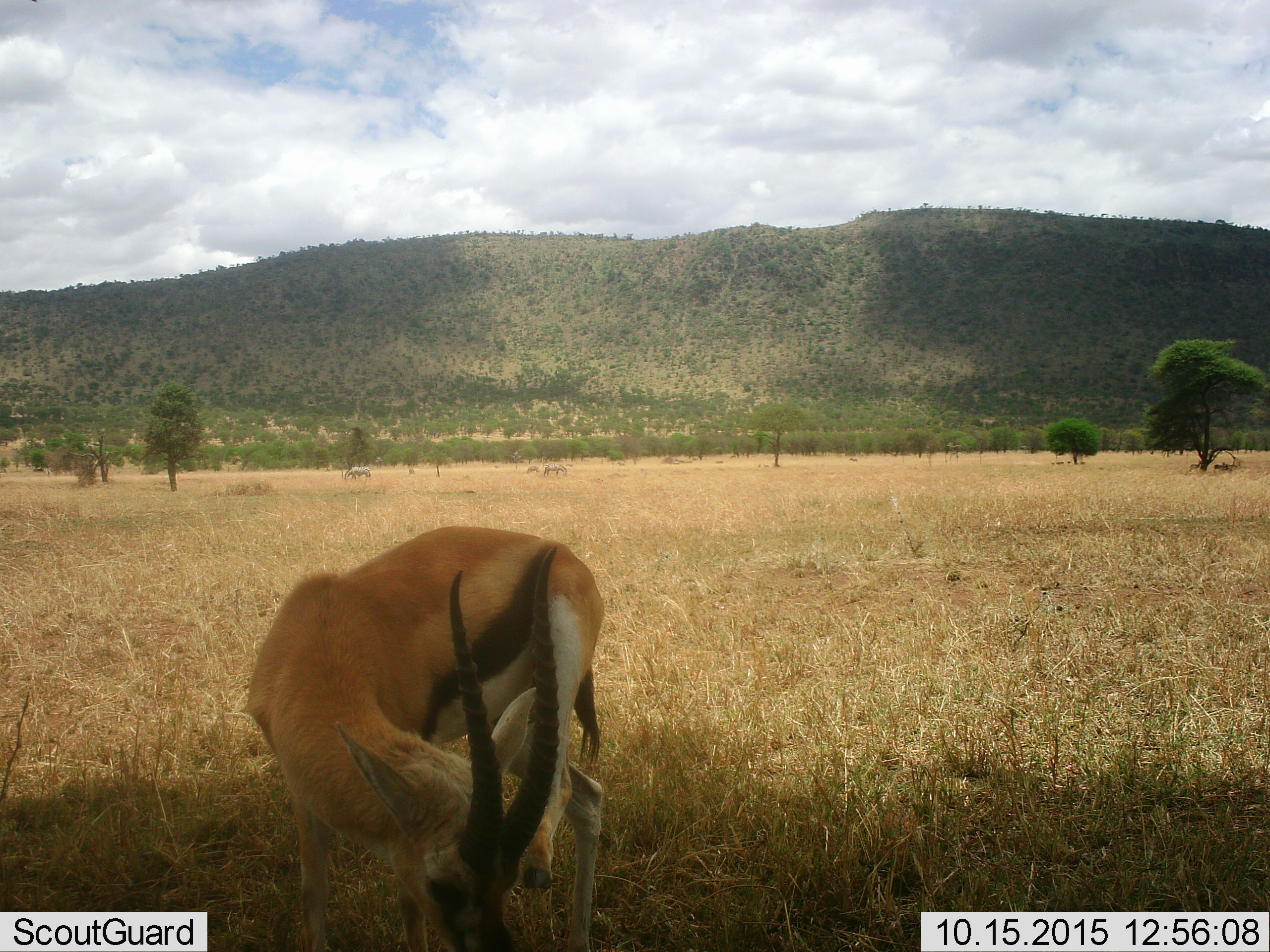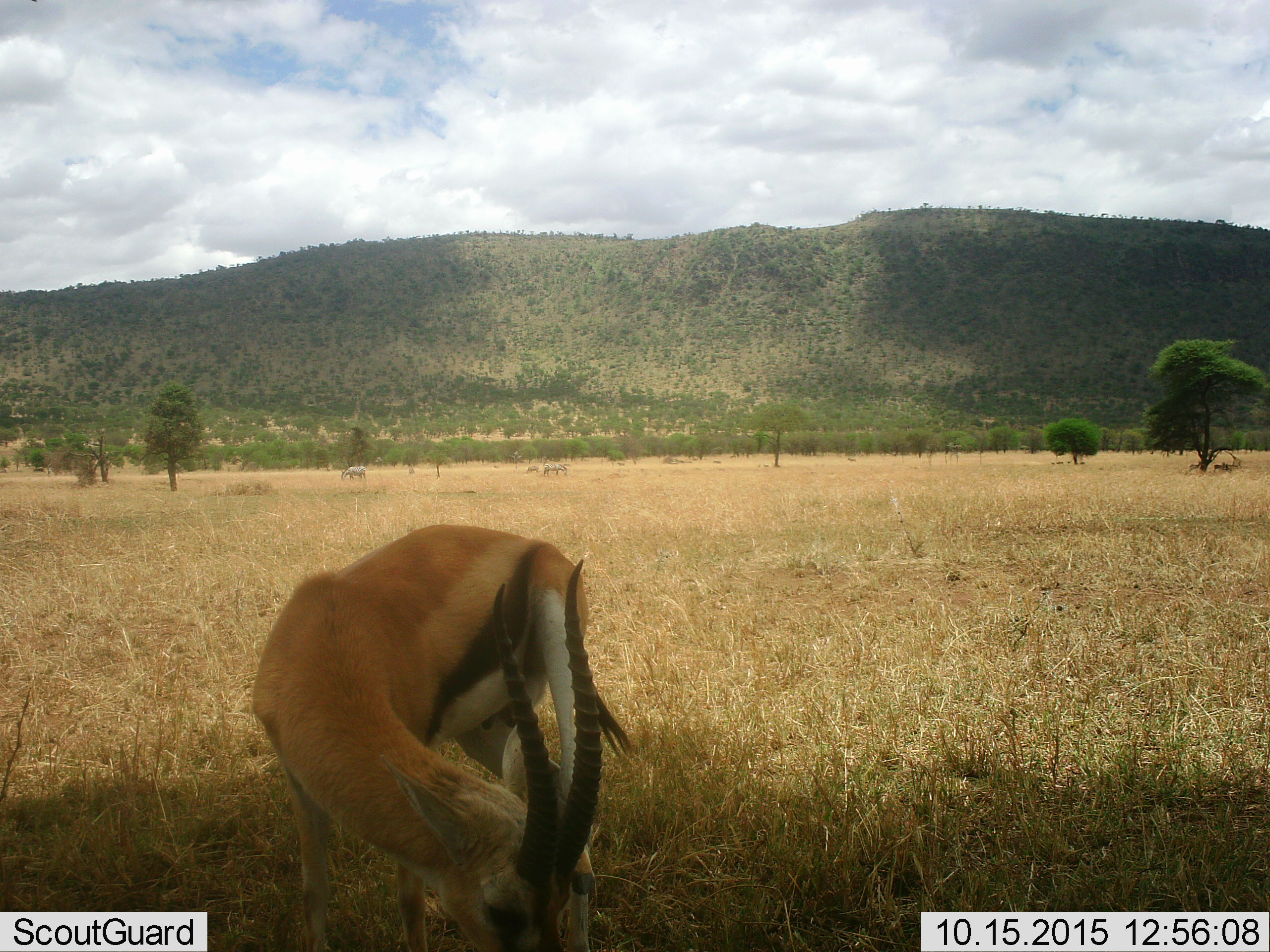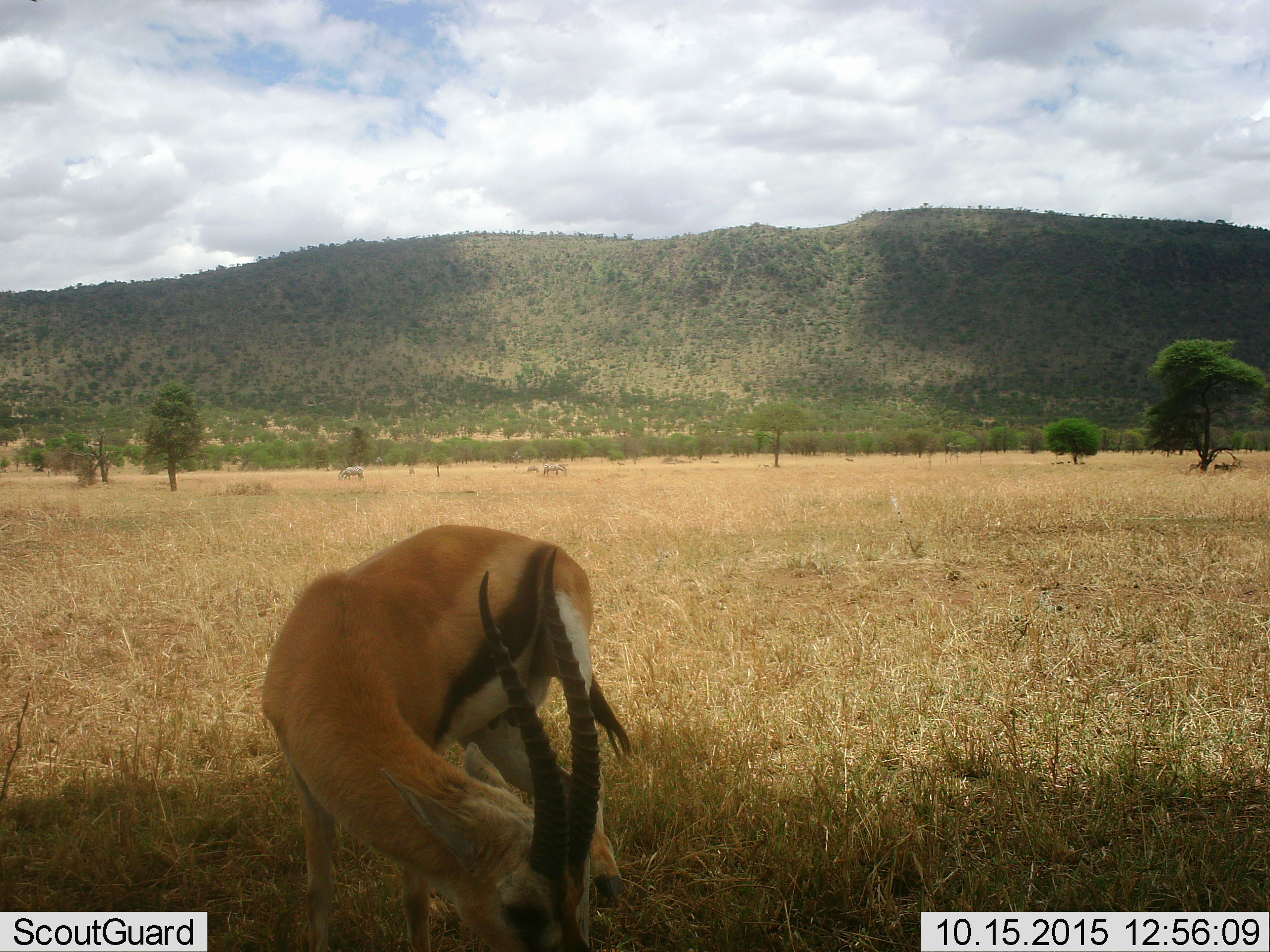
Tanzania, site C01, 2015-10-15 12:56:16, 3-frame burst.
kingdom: Animalia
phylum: Chordata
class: Mammalia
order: Artiodactyla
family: Bovidae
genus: Eudorcas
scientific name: Eudorcas thomsonii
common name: thomson's gazelle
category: gazellethomsons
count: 1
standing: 53%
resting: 6%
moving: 6%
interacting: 0%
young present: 0%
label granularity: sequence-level